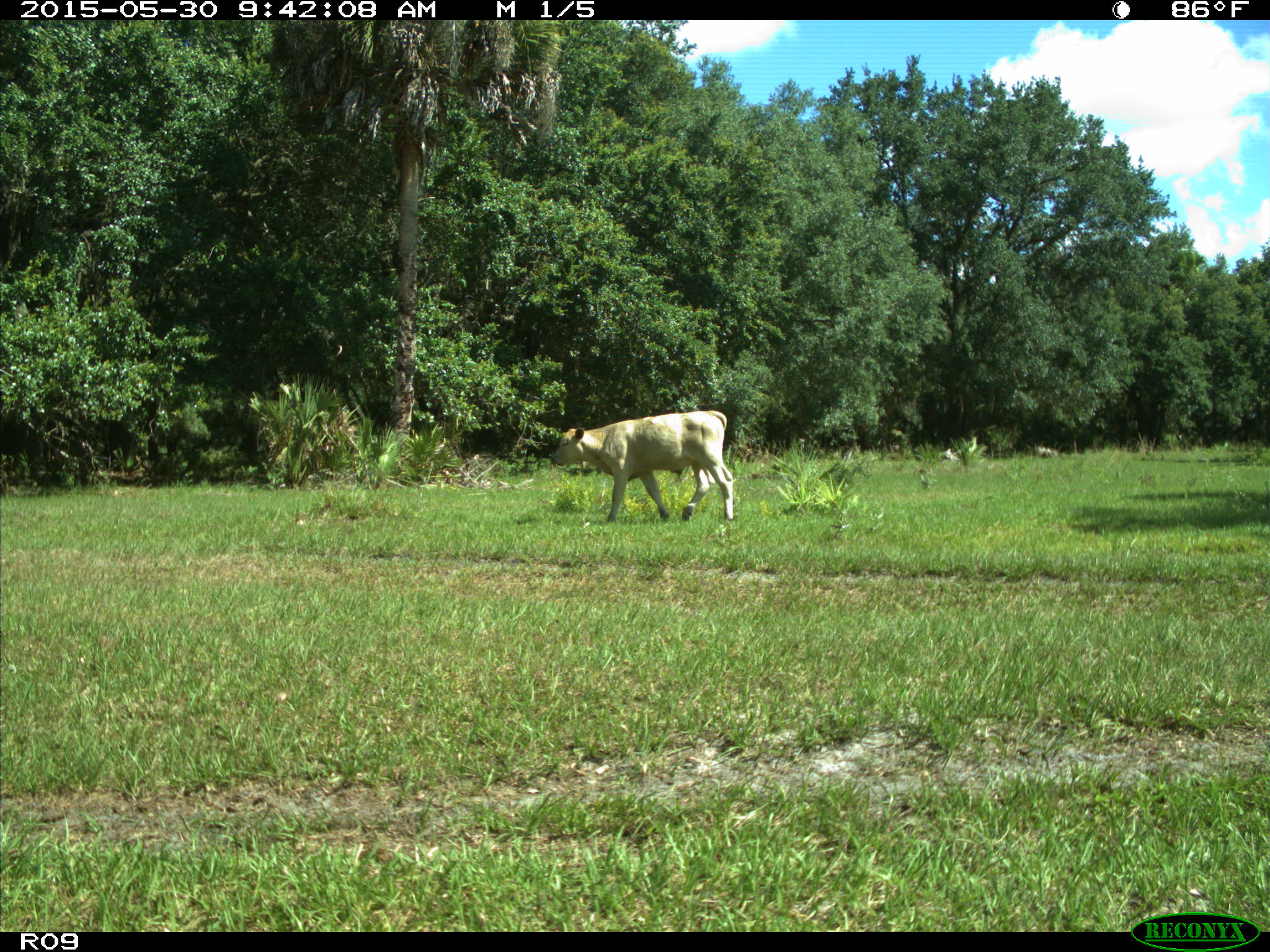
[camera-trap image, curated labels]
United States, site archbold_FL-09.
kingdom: Animalia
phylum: Chordata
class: Mammalia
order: Artiodactyla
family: Bovidae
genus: Bos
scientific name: Bos taurus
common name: domestic cow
Bos taurus (domestic cow).